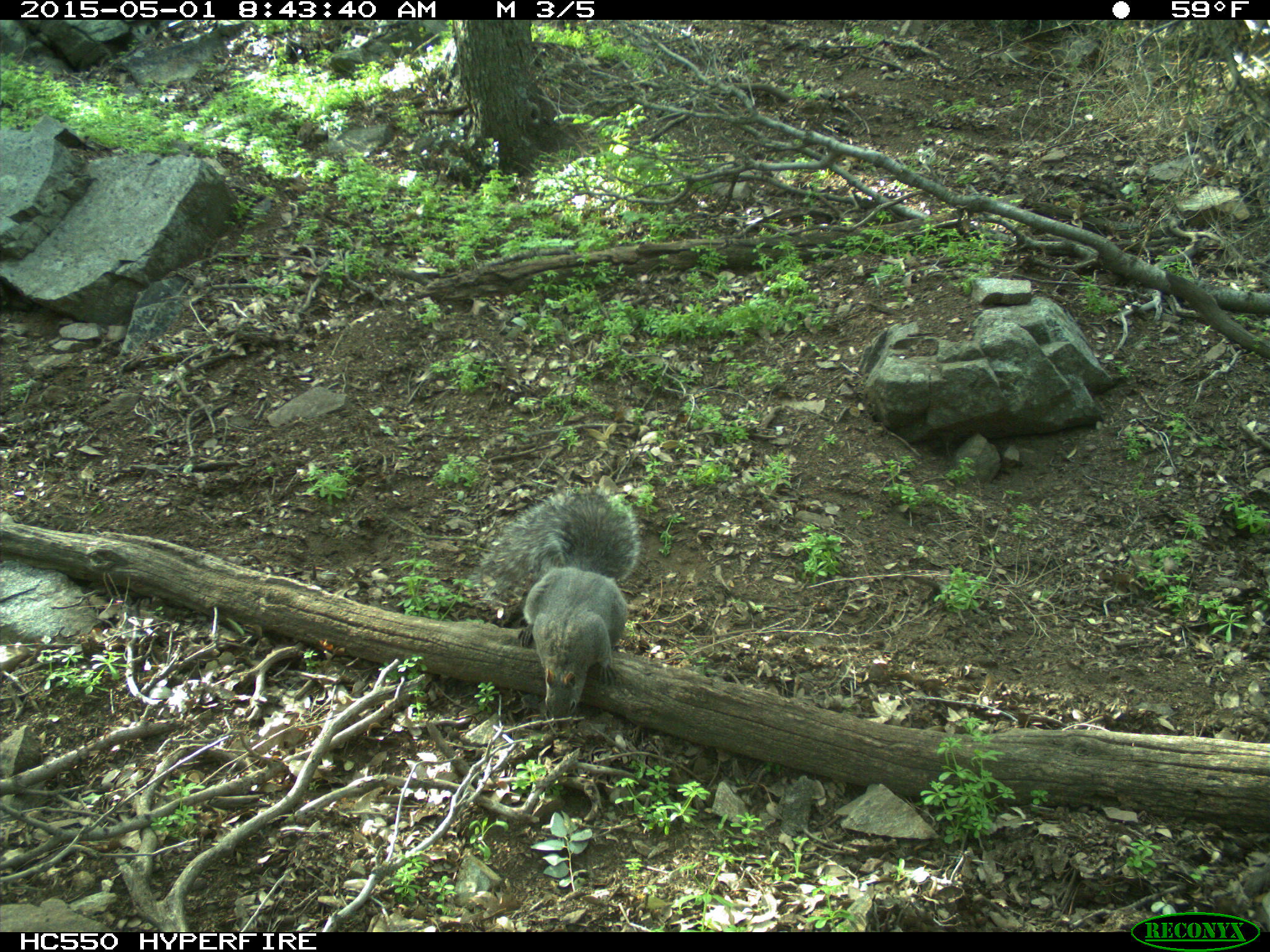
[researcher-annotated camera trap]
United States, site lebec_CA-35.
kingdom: Animalia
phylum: Chordata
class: Mammalia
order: Rodentia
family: Sciuridae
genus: Sciurus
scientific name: Sciurus carolinensis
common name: eastern gray squirrel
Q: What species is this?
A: Sciurus carolinensis (eastern gray squirrel).